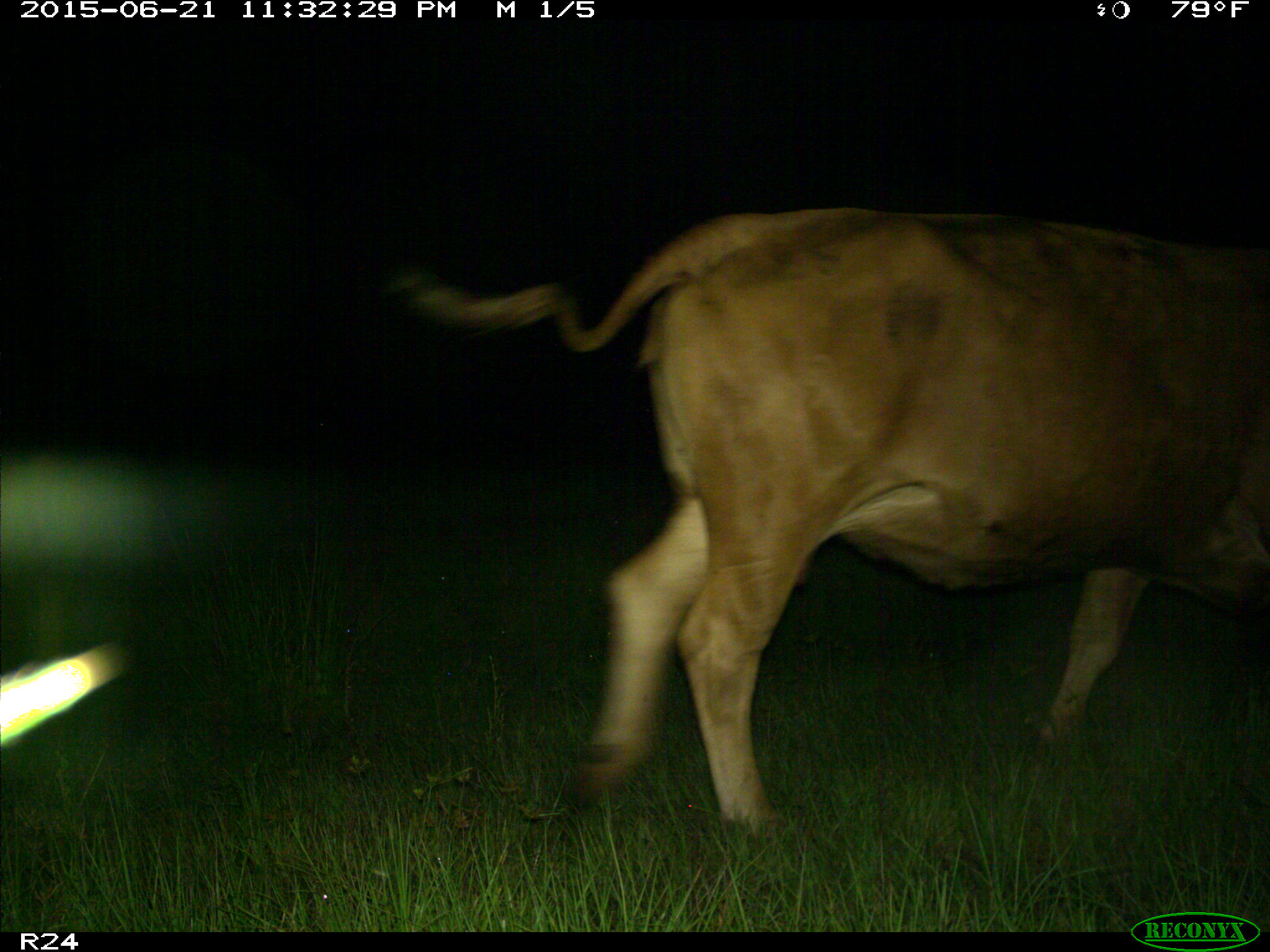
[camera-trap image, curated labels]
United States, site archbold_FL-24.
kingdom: Animalia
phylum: Chordata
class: Mammalia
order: Artiodactyla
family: Bovidae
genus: Bos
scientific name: Bos taurus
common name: domestic cow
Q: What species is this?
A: Bos taurus (domestic cow).